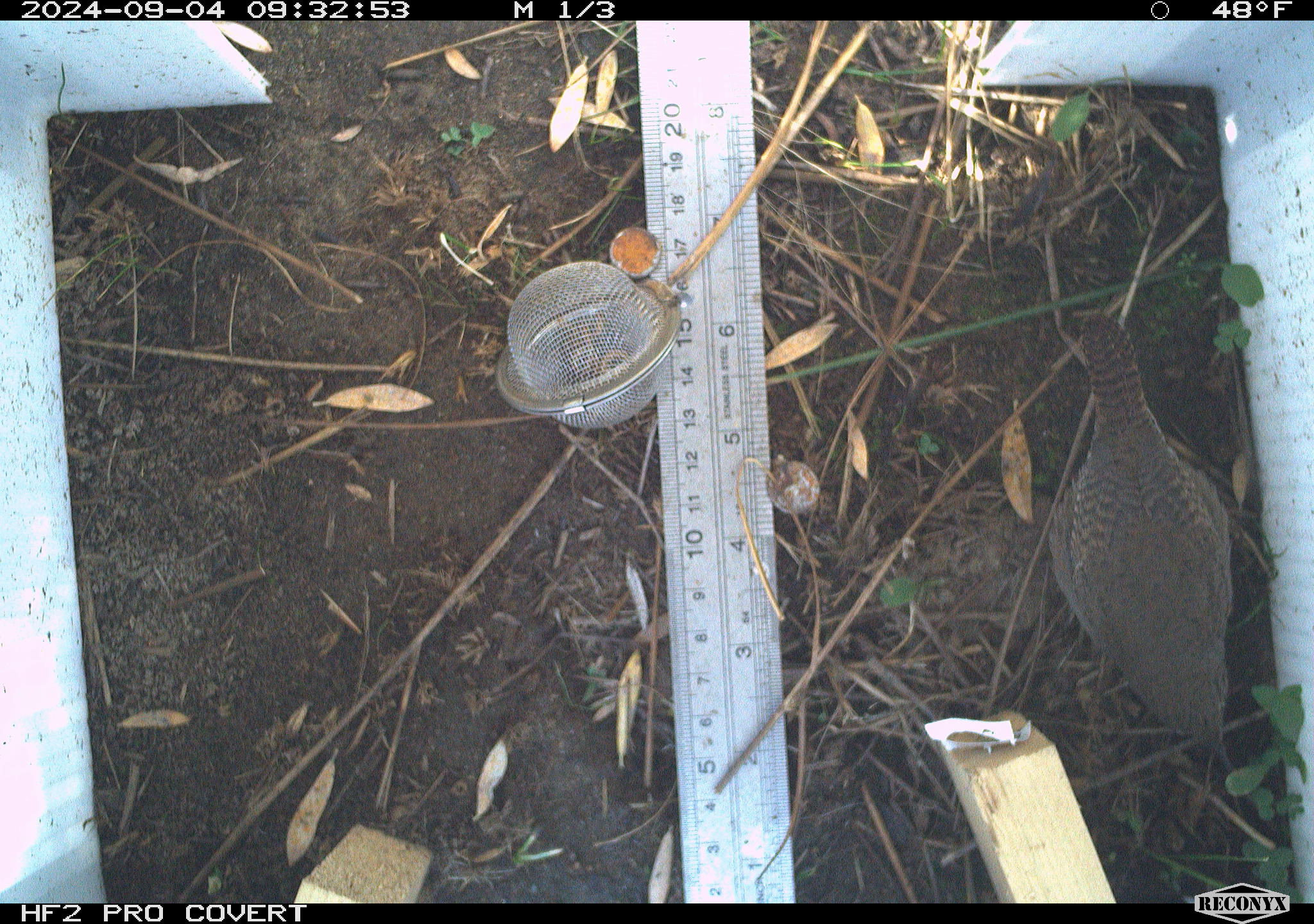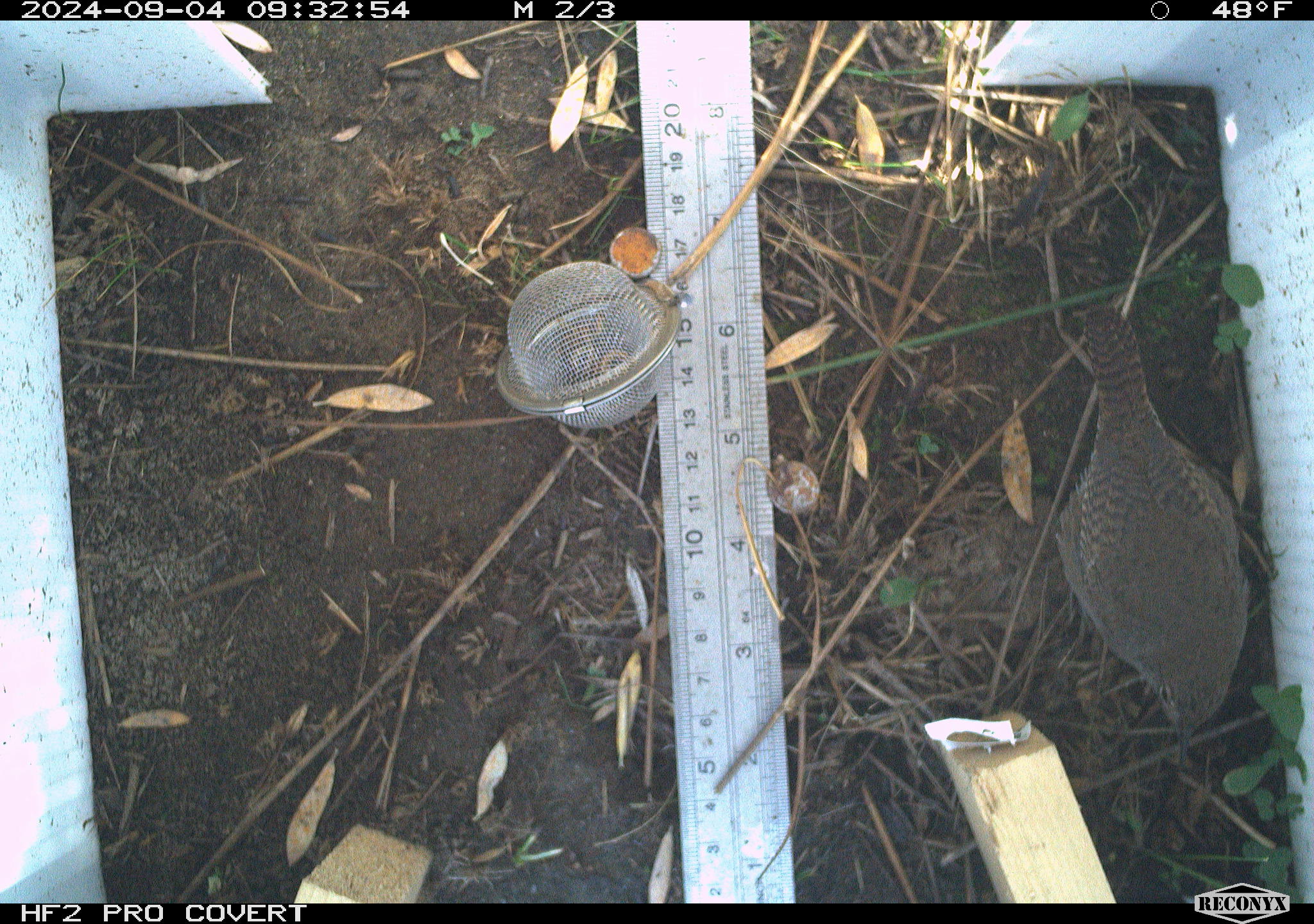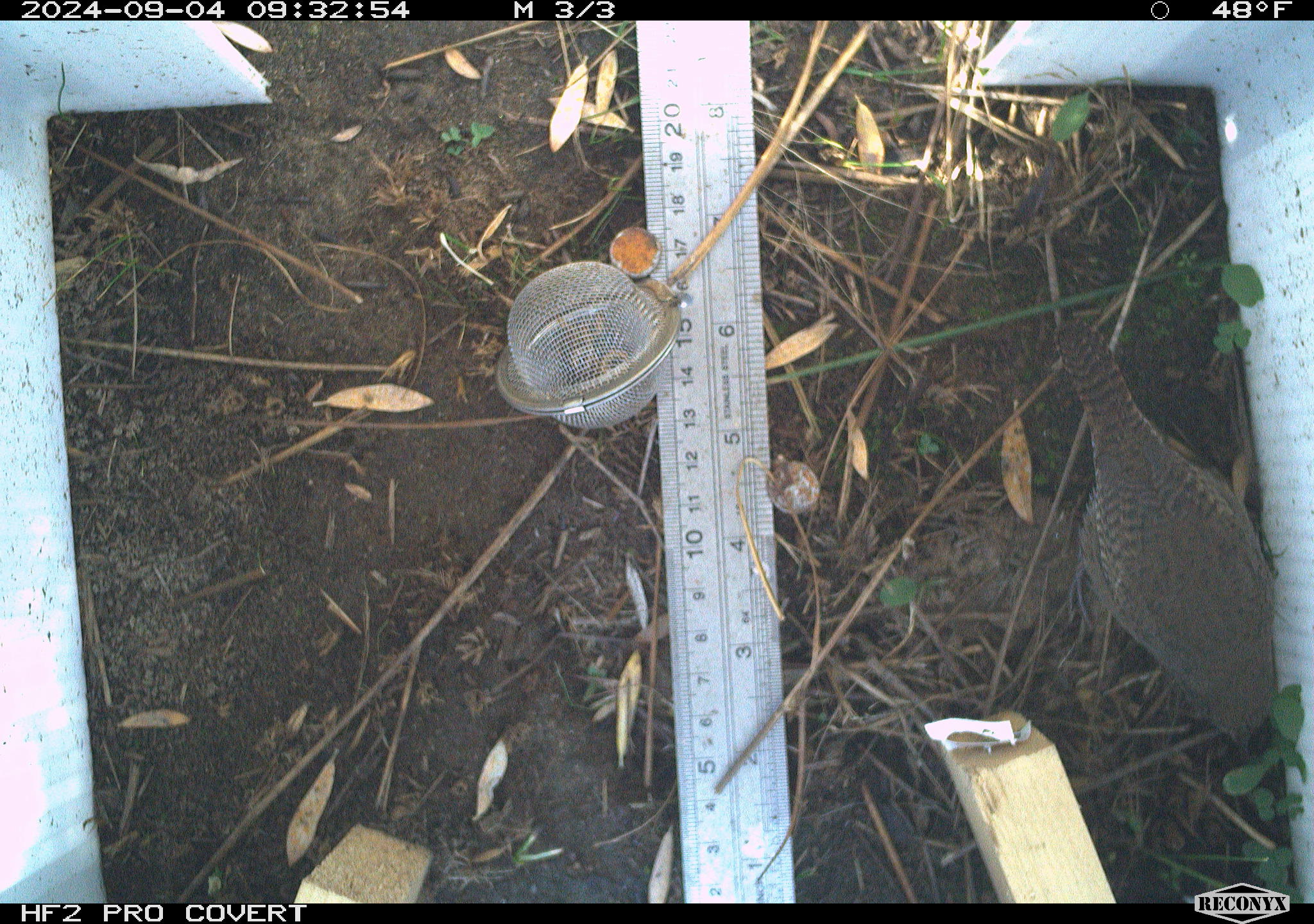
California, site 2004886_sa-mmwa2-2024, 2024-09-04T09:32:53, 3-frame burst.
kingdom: Animalia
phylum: Chordata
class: Aves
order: Passeriformes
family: Troglodytidae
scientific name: Troglodytidae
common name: wren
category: troglodytidae family